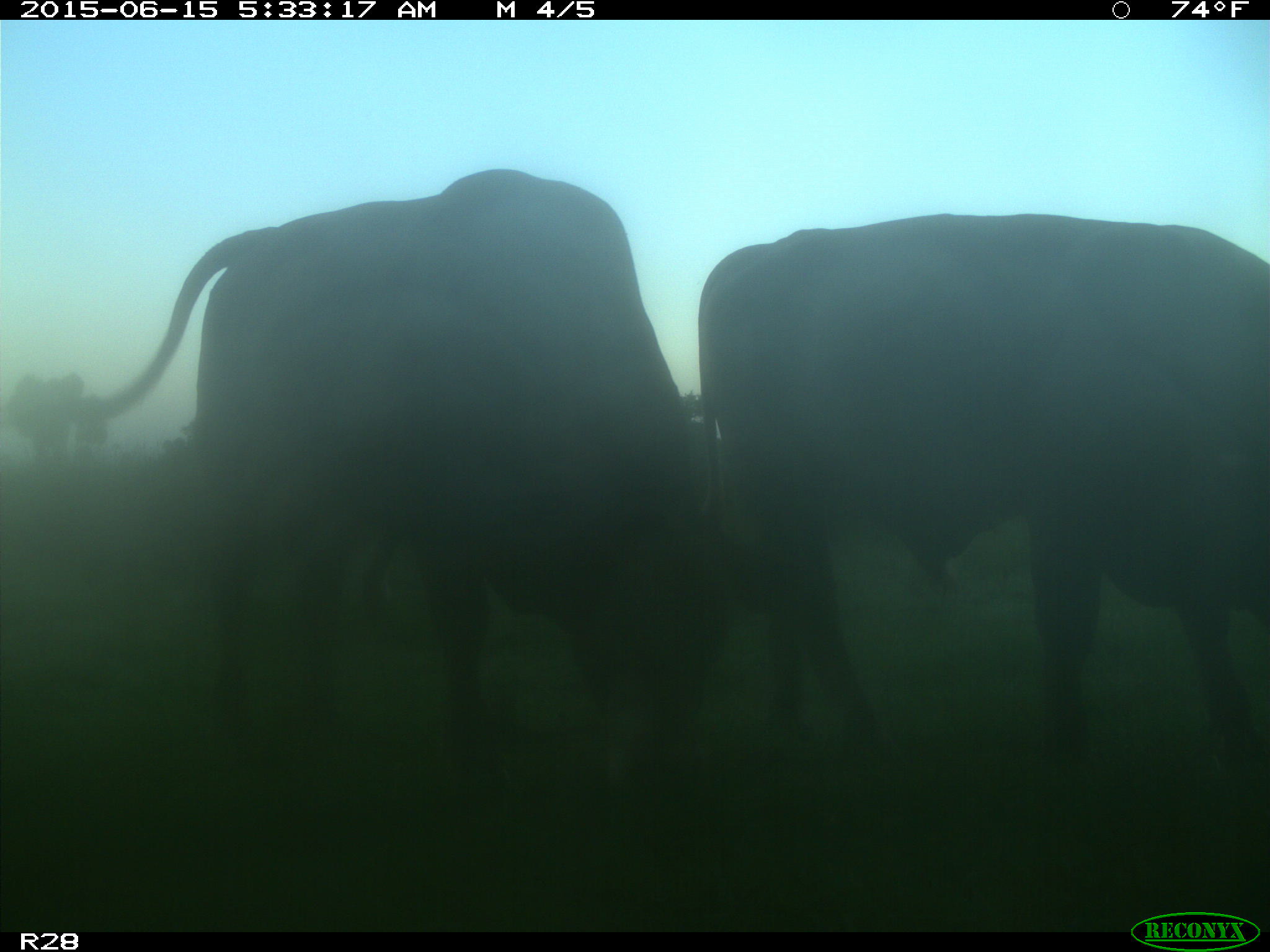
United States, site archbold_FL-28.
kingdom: Animalia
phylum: Chordata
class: Mammalia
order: Artiodactyla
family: Bovidae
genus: Bos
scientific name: Bos taurus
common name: domestic cow